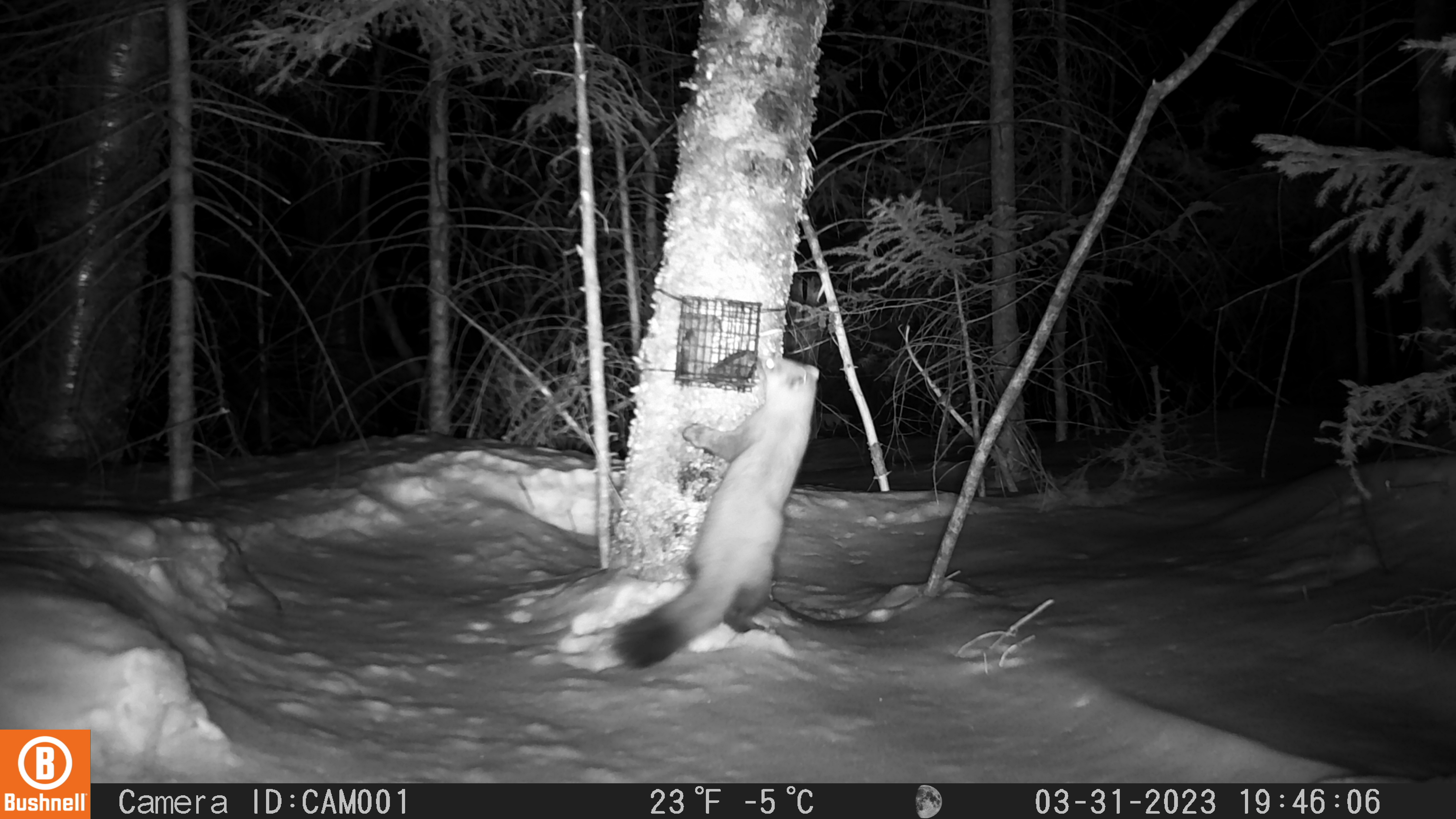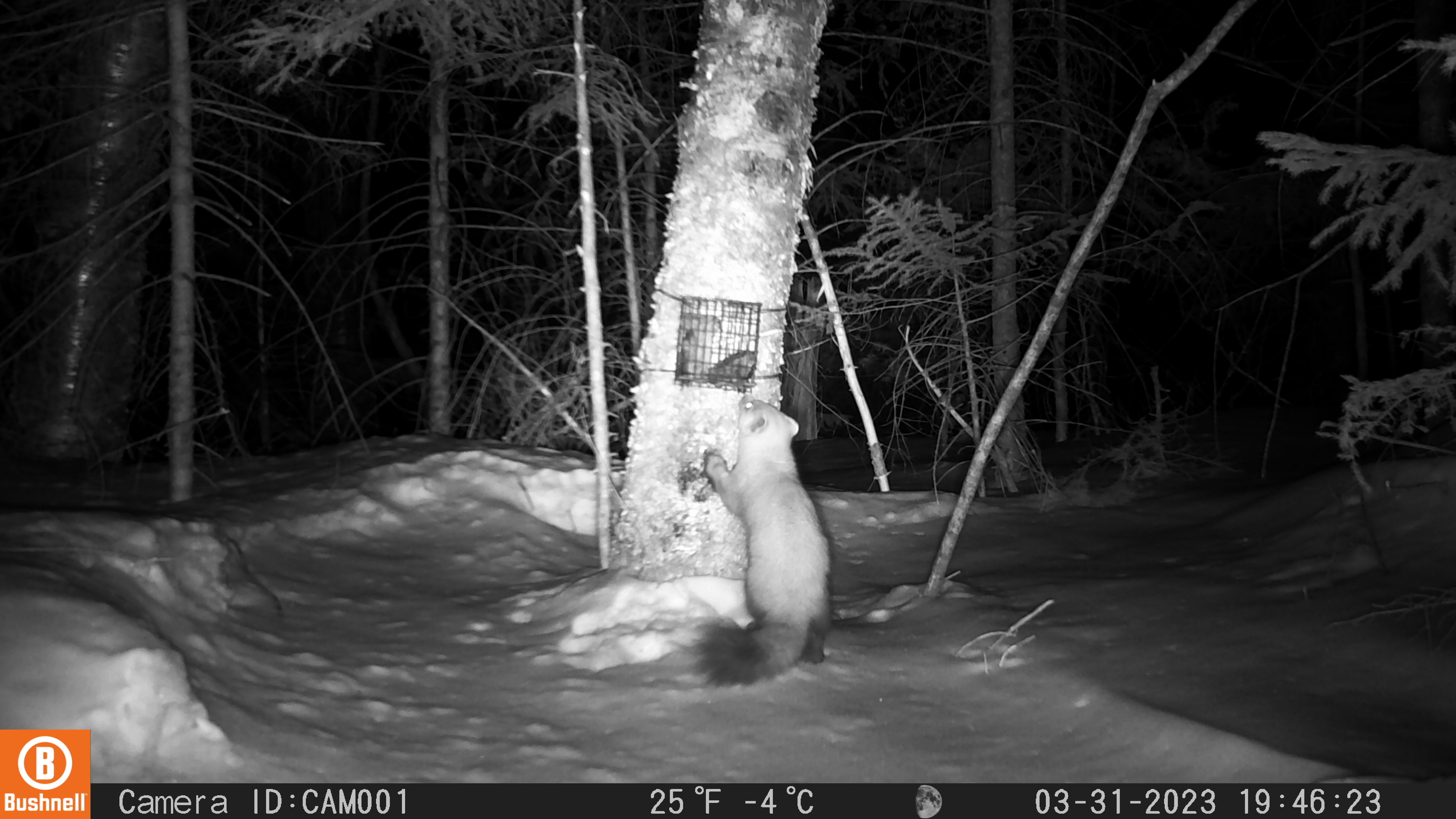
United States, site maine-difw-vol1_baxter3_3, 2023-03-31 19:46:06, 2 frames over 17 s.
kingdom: Animalia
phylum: Chordata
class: Mammalia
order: Carnivora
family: Mustelidae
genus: Martes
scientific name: Martes americana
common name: american marten